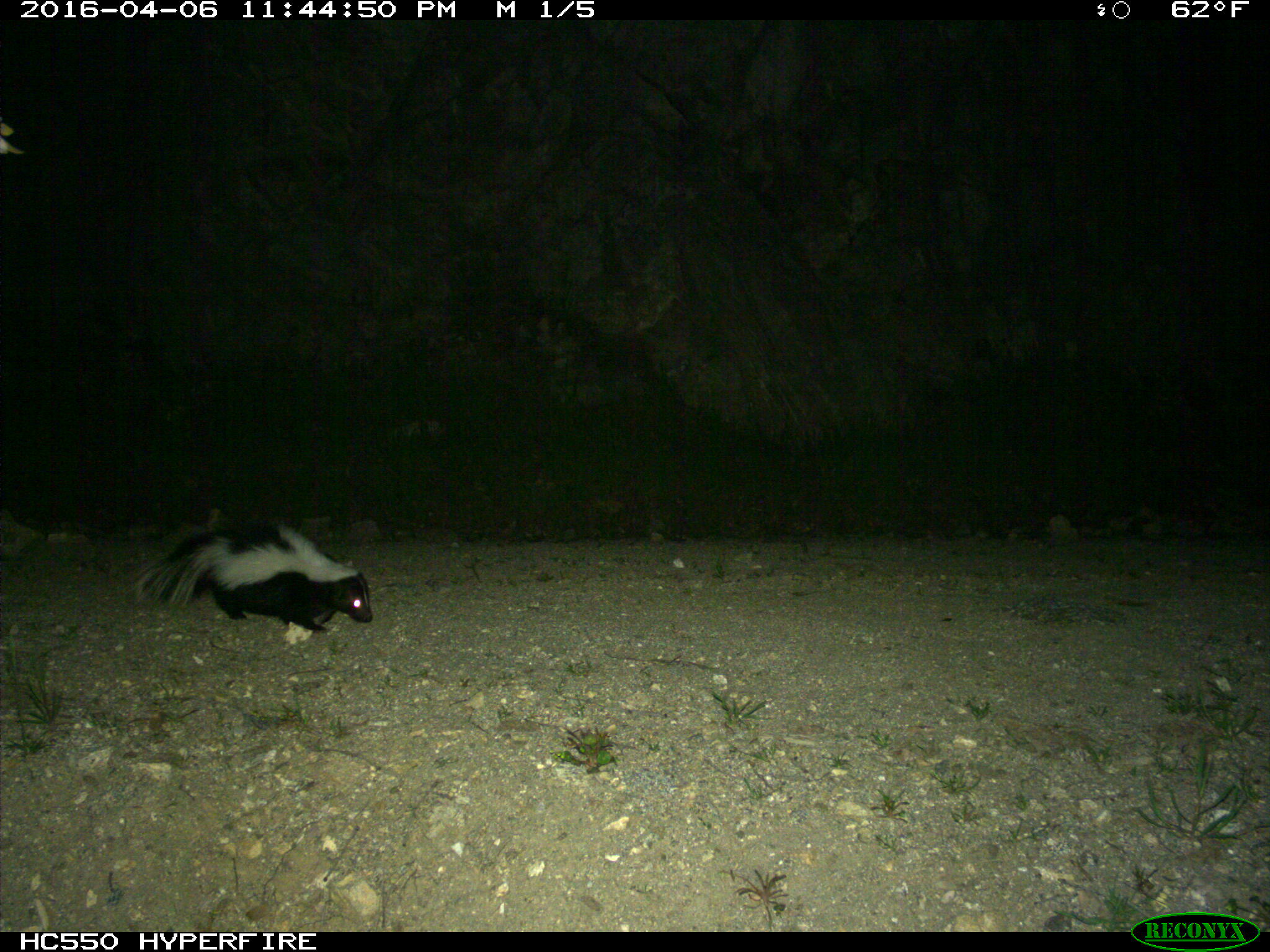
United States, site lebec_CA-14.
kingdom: Animalia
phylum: Chordata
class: Mammalia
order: Carnivora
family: Mephitidae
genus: Mephitis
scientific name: Mephitis mephitis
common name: striped skunk